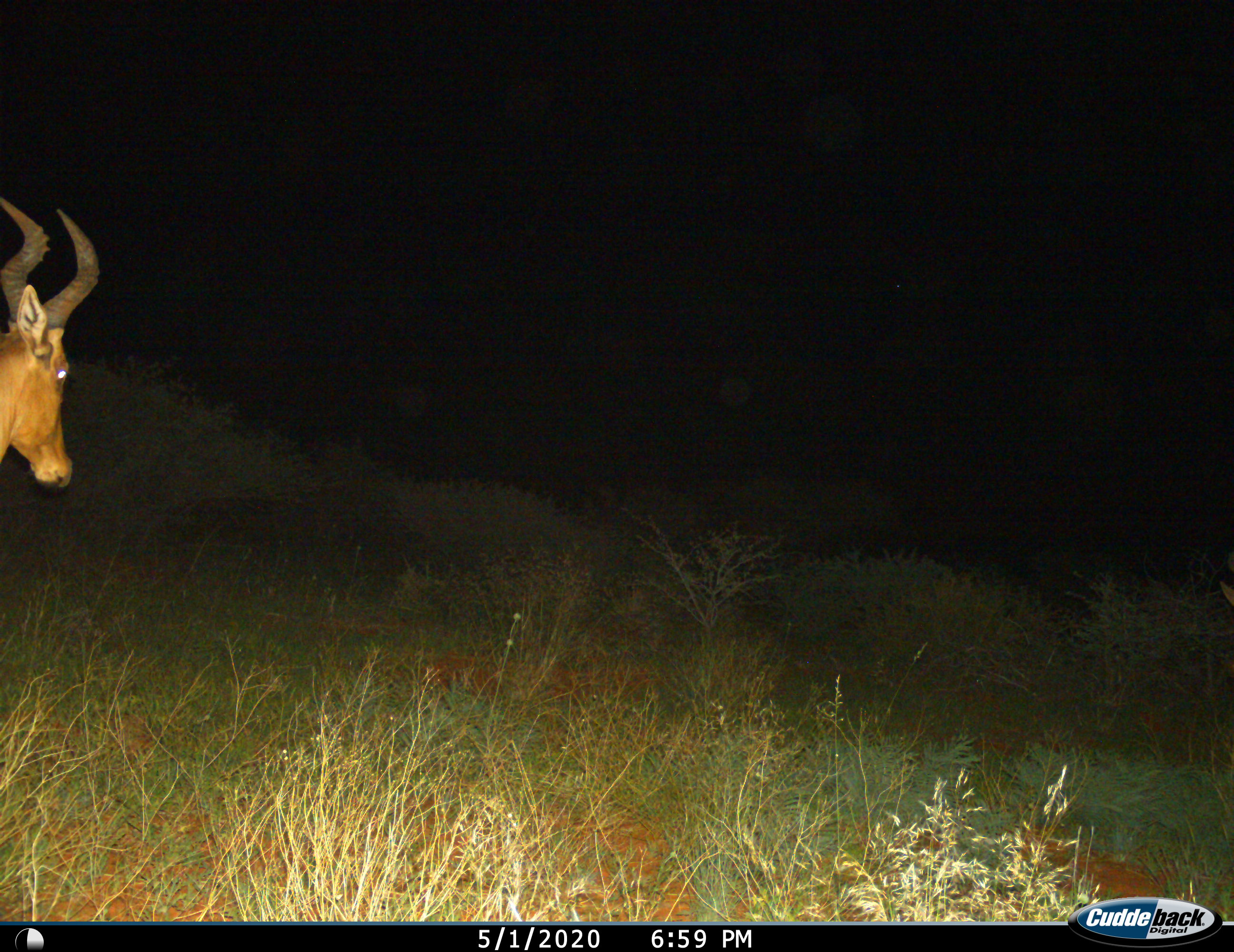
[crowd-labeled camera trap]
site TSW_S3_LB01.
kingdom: Animalia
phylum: Chordata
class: Mammalia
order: Artiodactyla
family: Bovidae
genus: Alcelaphus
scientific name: Alcelaphus buselaphus caama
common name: red hartebeest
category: hartebeestred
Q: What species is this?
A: Hartebeestred (red hartebeest) (Alcelaphus buselaphus caama).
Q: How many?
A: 1.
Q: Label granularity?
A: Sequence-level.